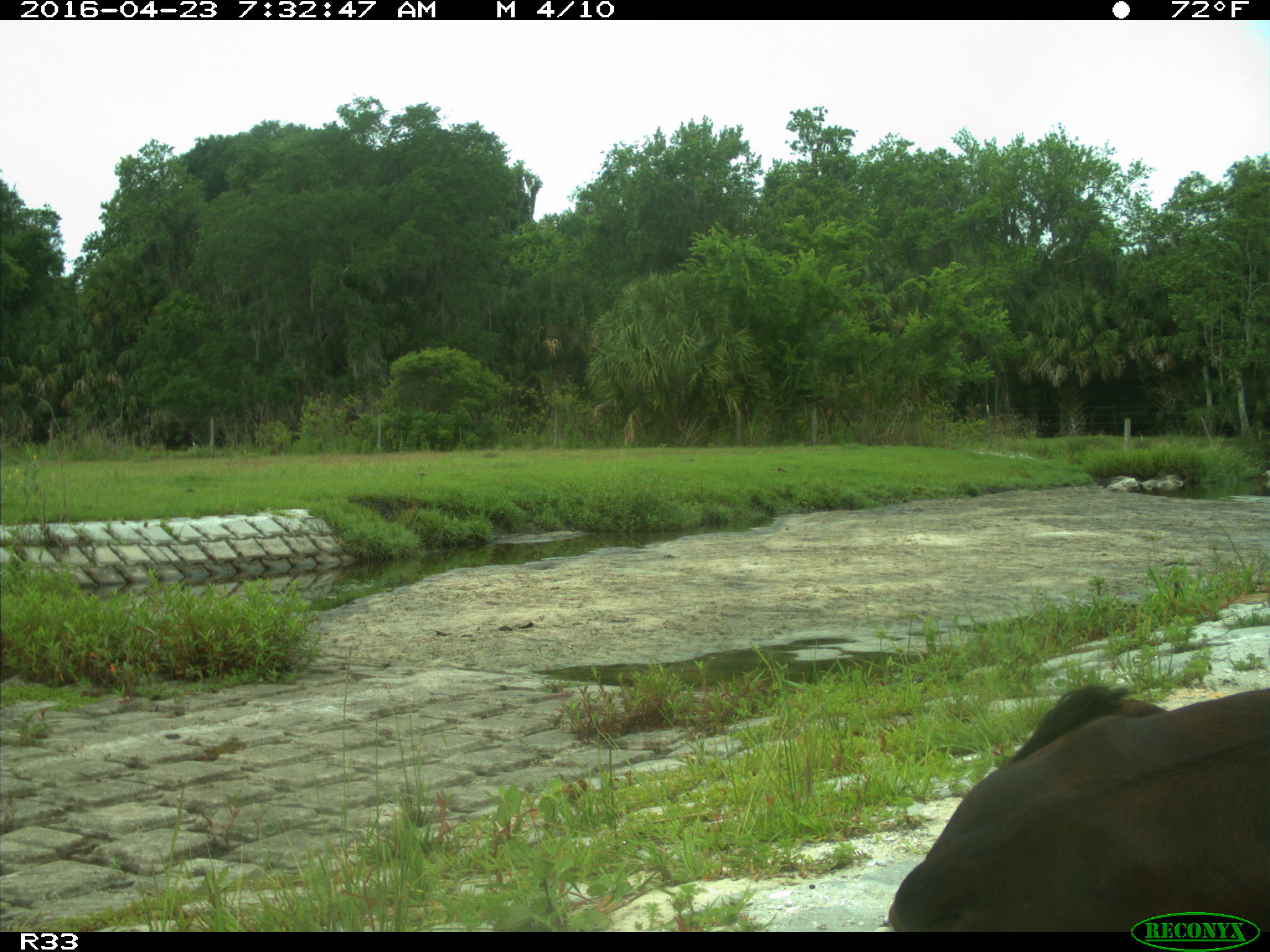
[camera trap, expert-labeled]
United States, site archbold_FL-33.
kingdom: Animalia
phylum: Chordata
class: Mammalia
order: Artiodactyla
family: Bovidae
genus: Bos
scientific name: Bos taurus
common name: domestic cow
Bos taurus (domestic cow).